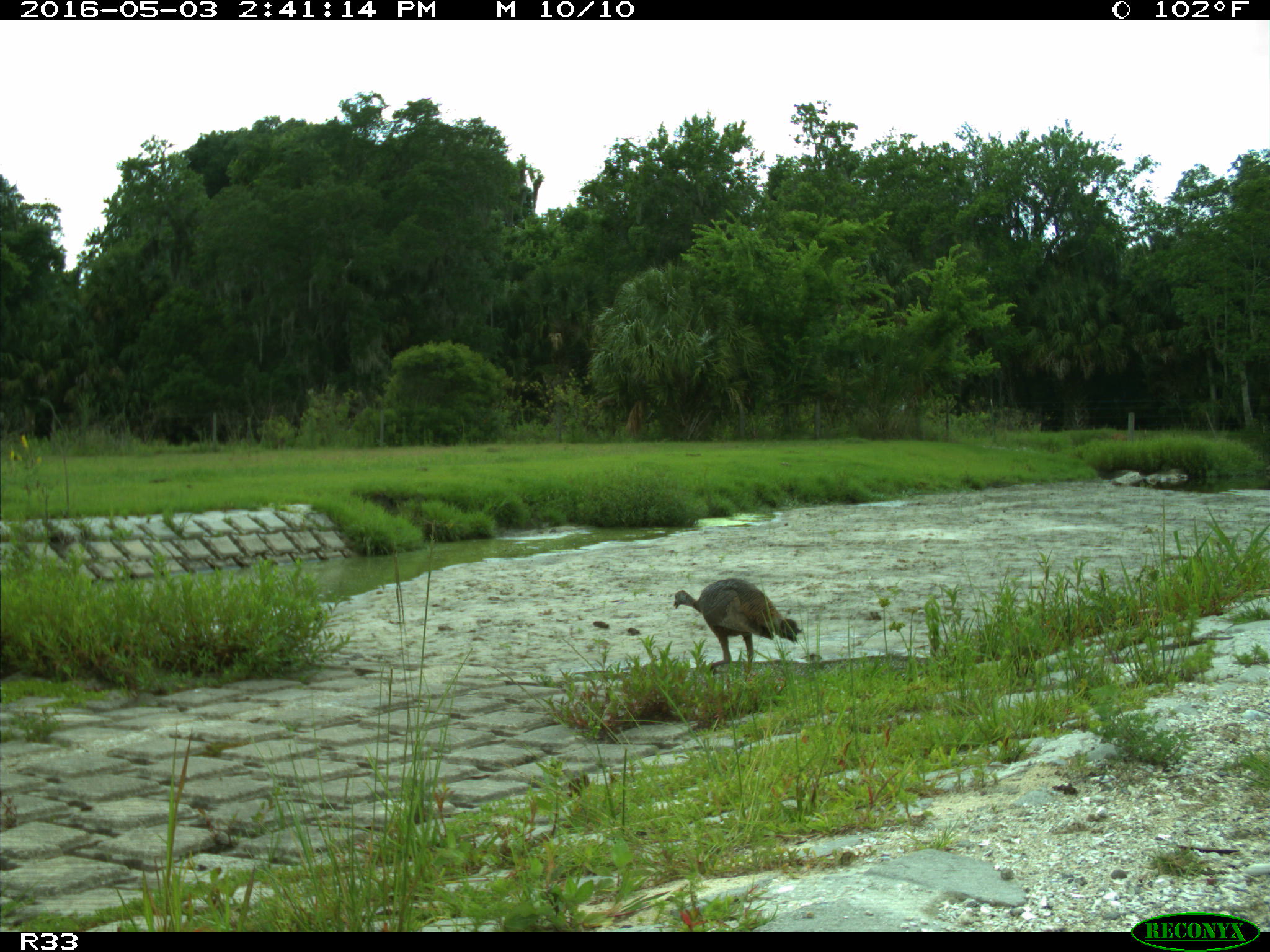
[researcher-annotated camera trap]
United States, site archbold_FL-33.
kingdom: Animalia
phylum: Chordata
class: Aves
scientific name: Aves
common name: birds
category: unidentified bird